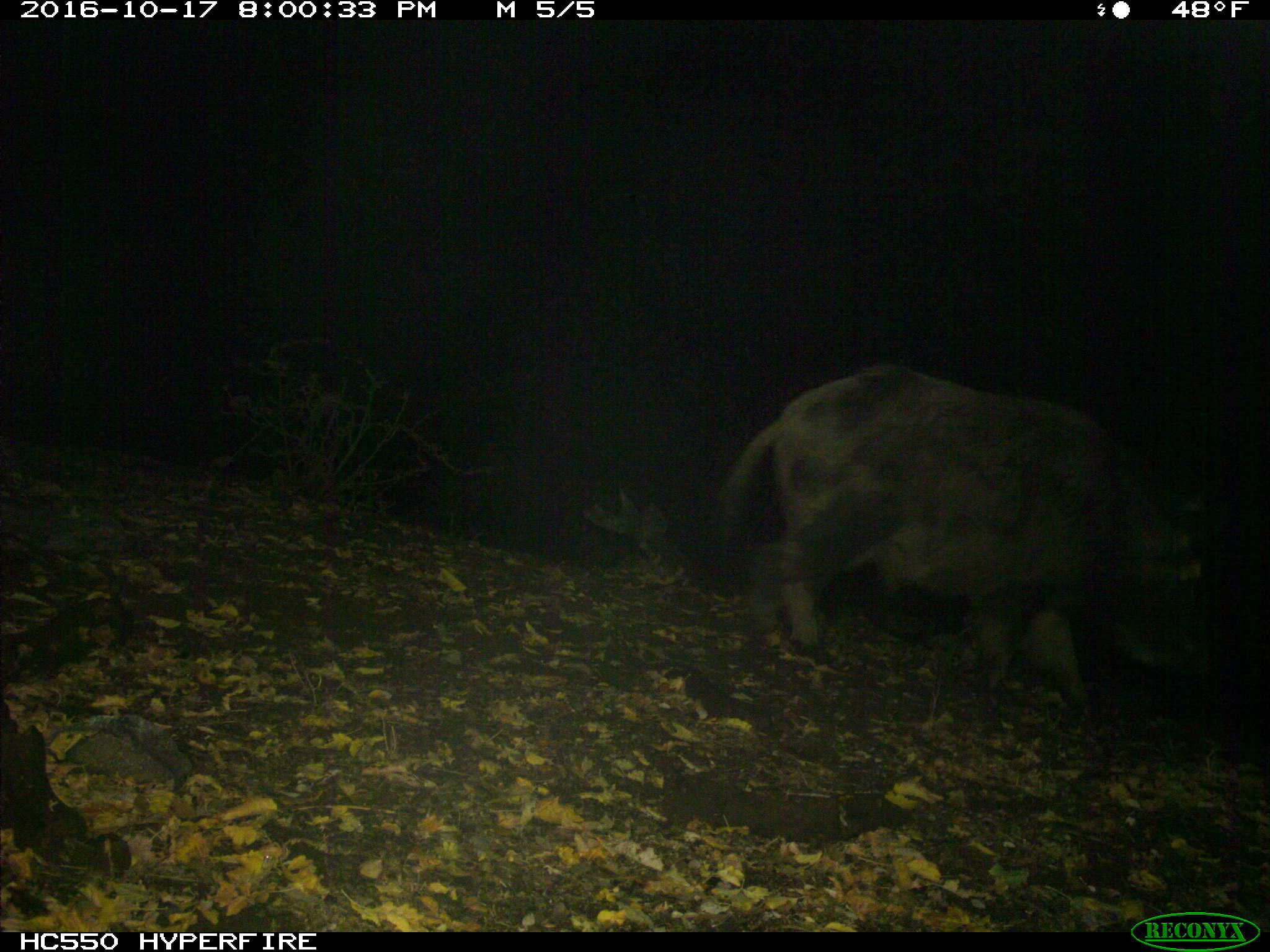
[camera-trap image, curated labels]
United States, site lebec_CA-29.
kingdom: Animalia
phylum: Chordata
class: Mammalia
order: Artiodactyla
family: Suidae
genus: Sus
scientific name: Sus scrofa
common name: wild boar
Sus scrofa (wild boar).